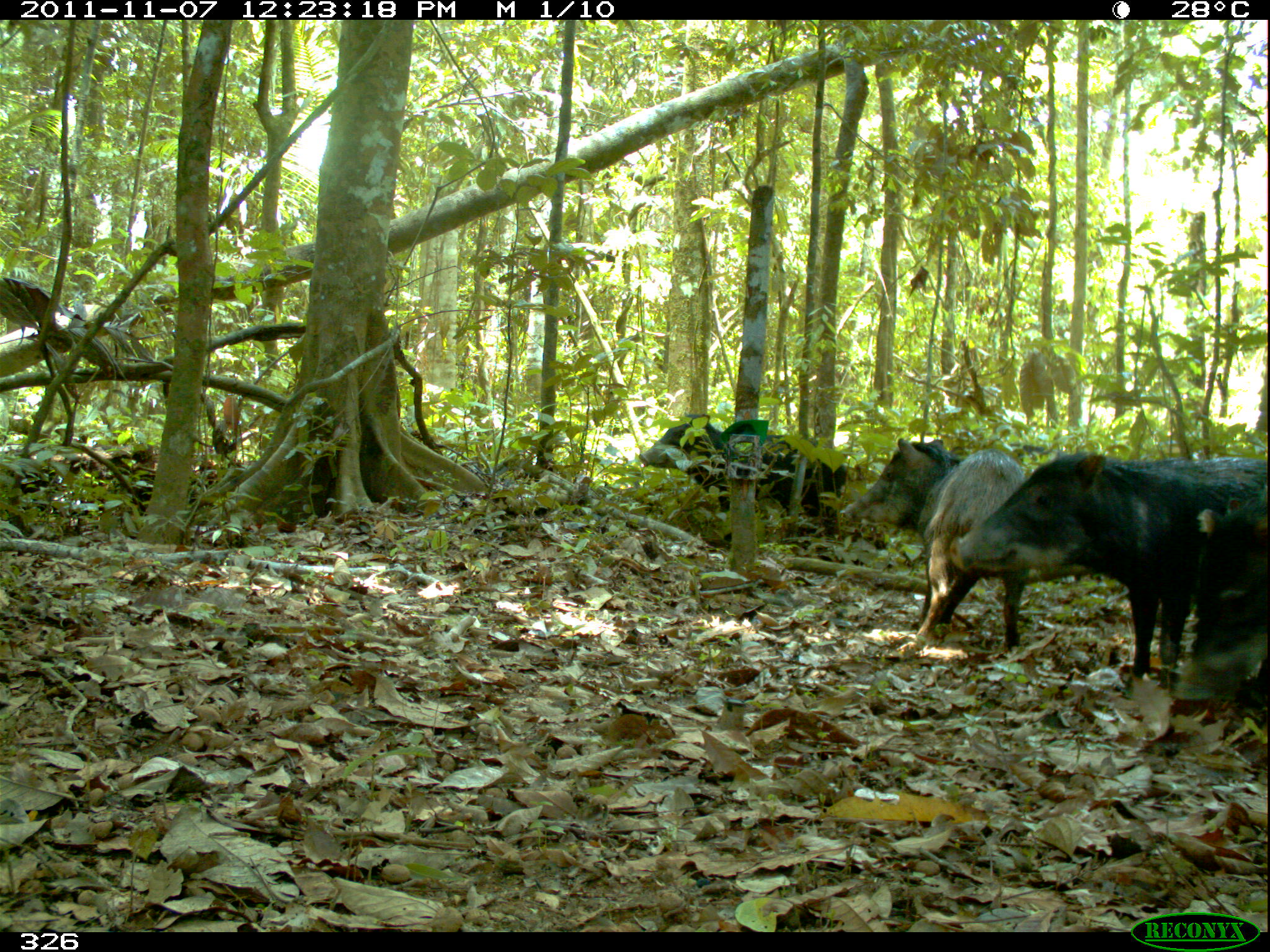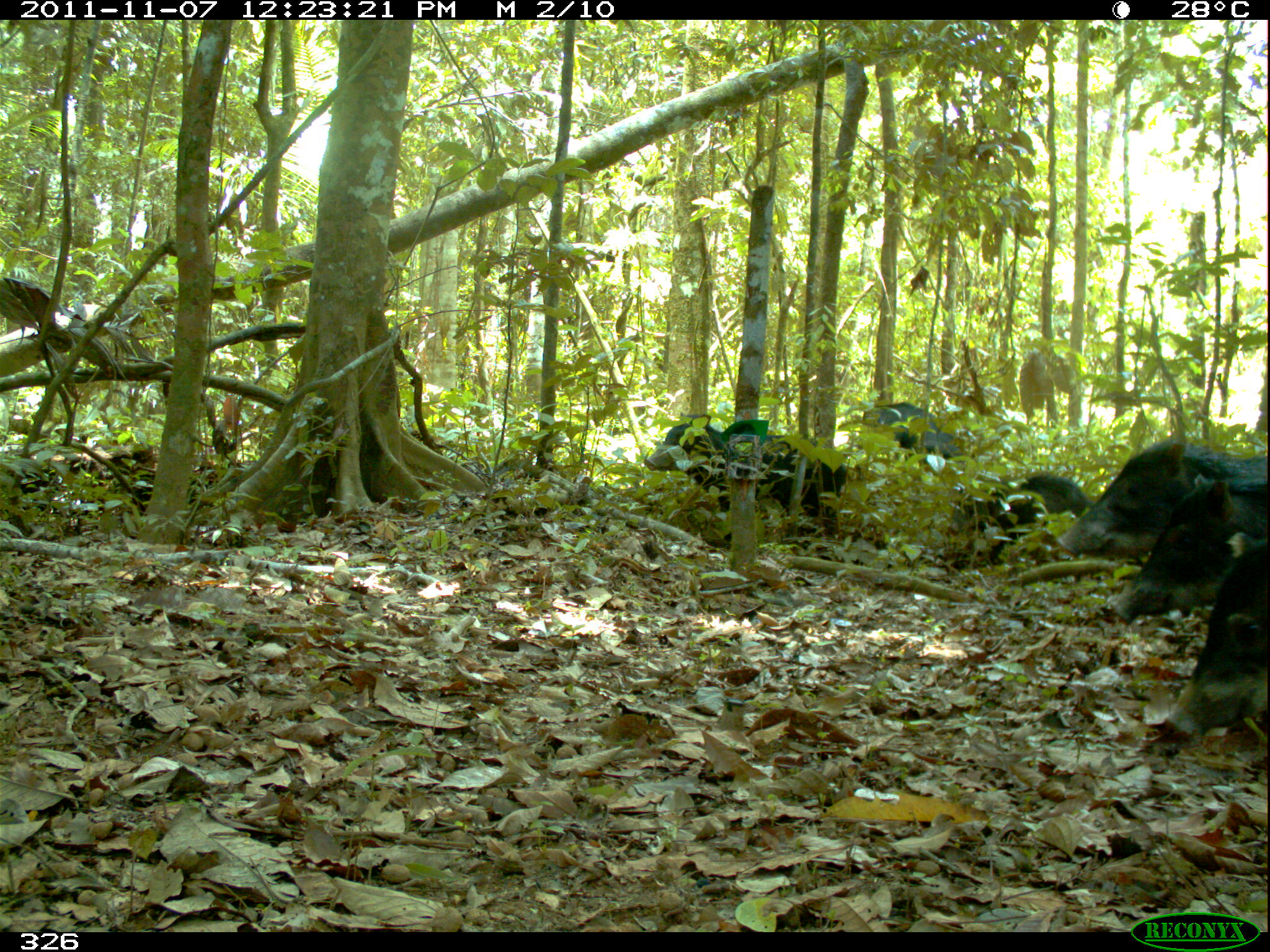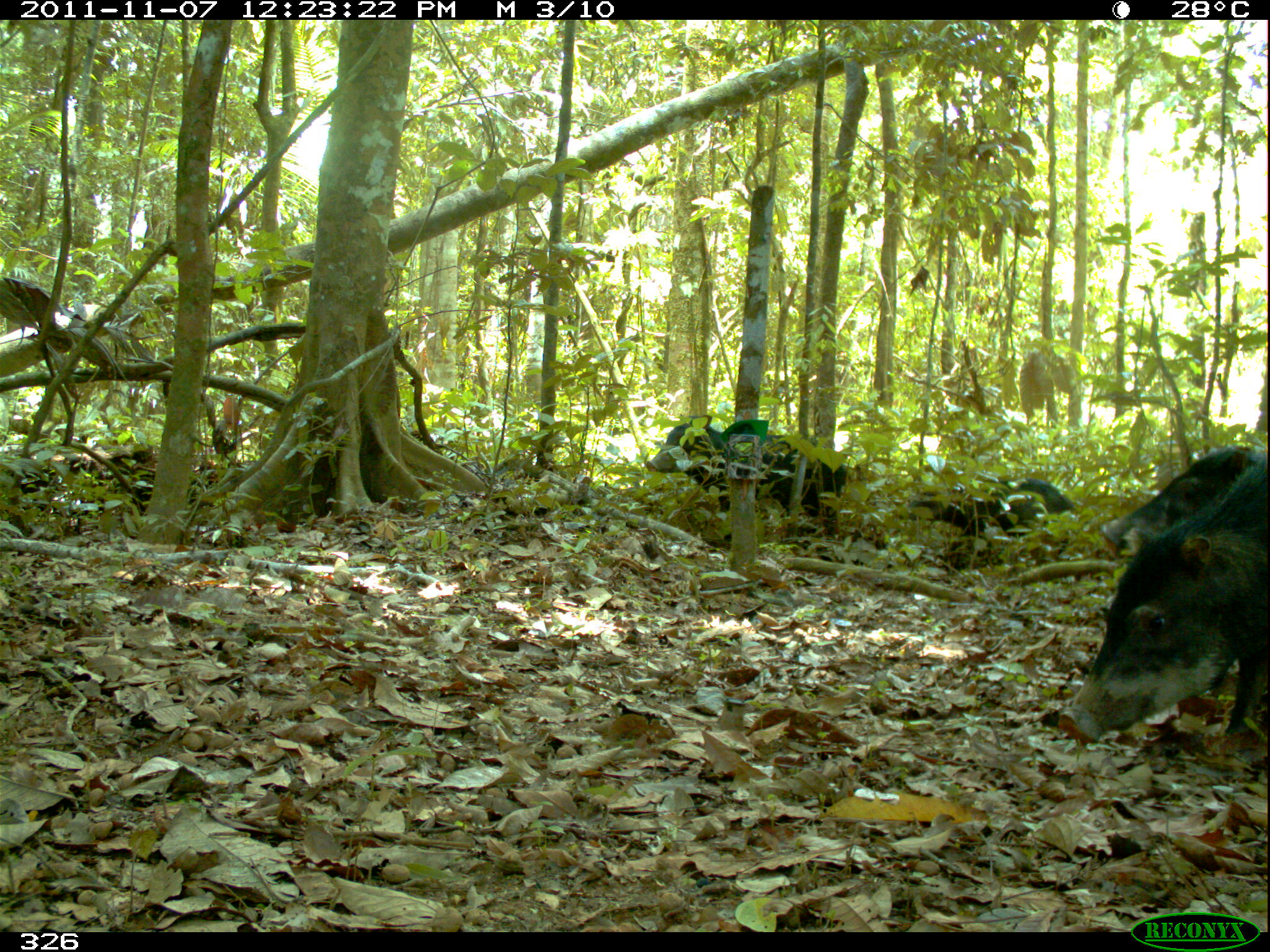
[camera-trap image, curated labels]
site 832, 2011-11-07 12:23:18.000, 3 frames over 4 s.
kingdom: Animalia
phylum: Chordata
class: Mammalia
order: Artiodactyla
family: Tayassuidae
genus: Tayassu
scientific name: Tayassu pecari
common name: white-lipped peccary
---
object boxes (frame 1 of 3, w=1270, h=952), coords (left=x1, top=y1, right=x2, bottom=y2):
tayassu pecari: (left=947, top=446, right=1269, bottom=690); (left=839, top=436, right=1026, bottom=649); (left=637, top=416, right=846, bottom=538); (left=1171, top=482, right=1269, bottom=700); (left=1007, top=442, right=1067, bottom=467)